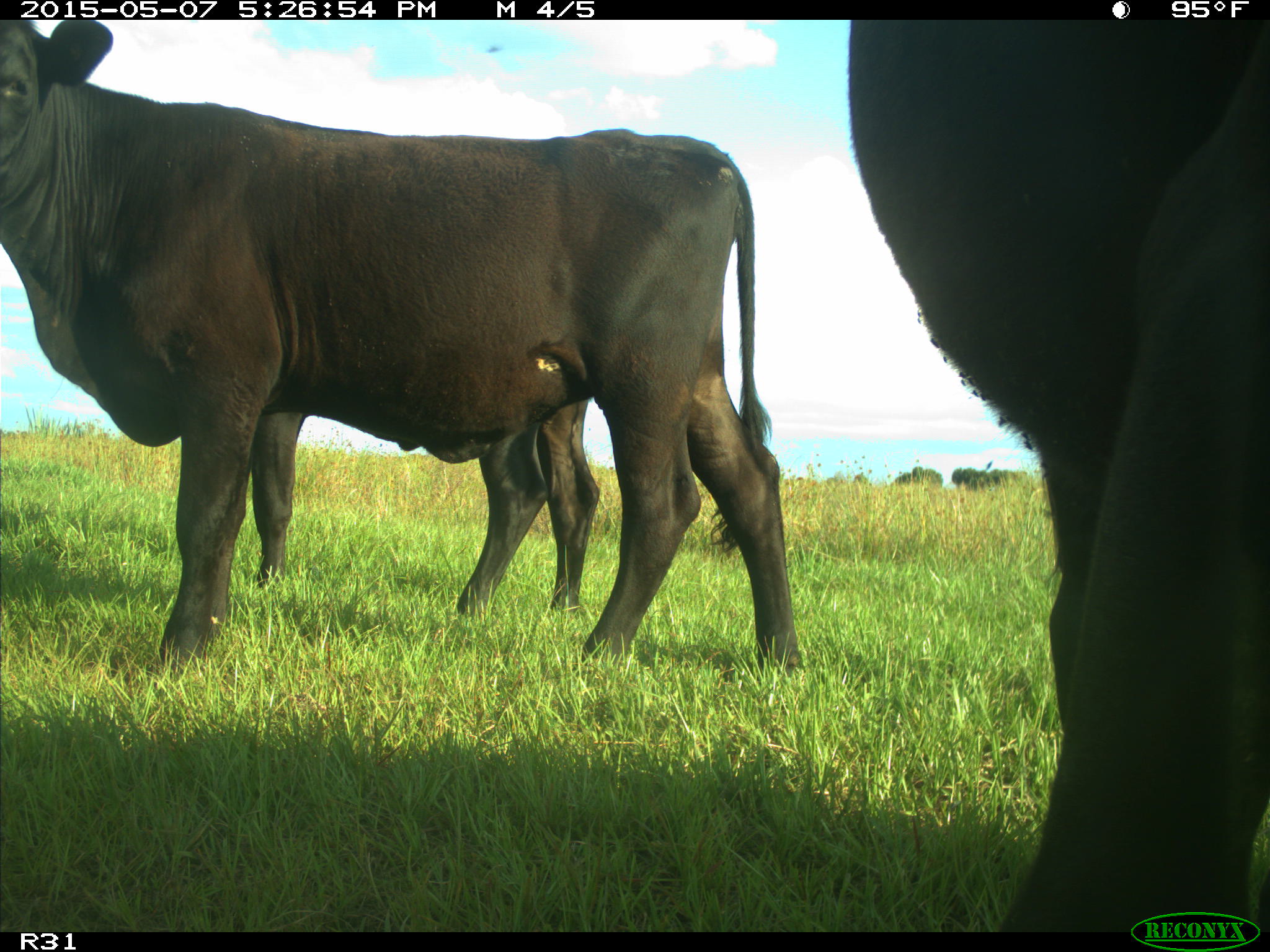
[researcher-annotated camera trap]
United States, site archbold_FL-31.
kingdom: Animalia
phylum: Chordata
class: Mammalia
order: Artiodactyla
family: Bovidae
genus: Bos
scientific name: Bos taurus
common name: domestic cow